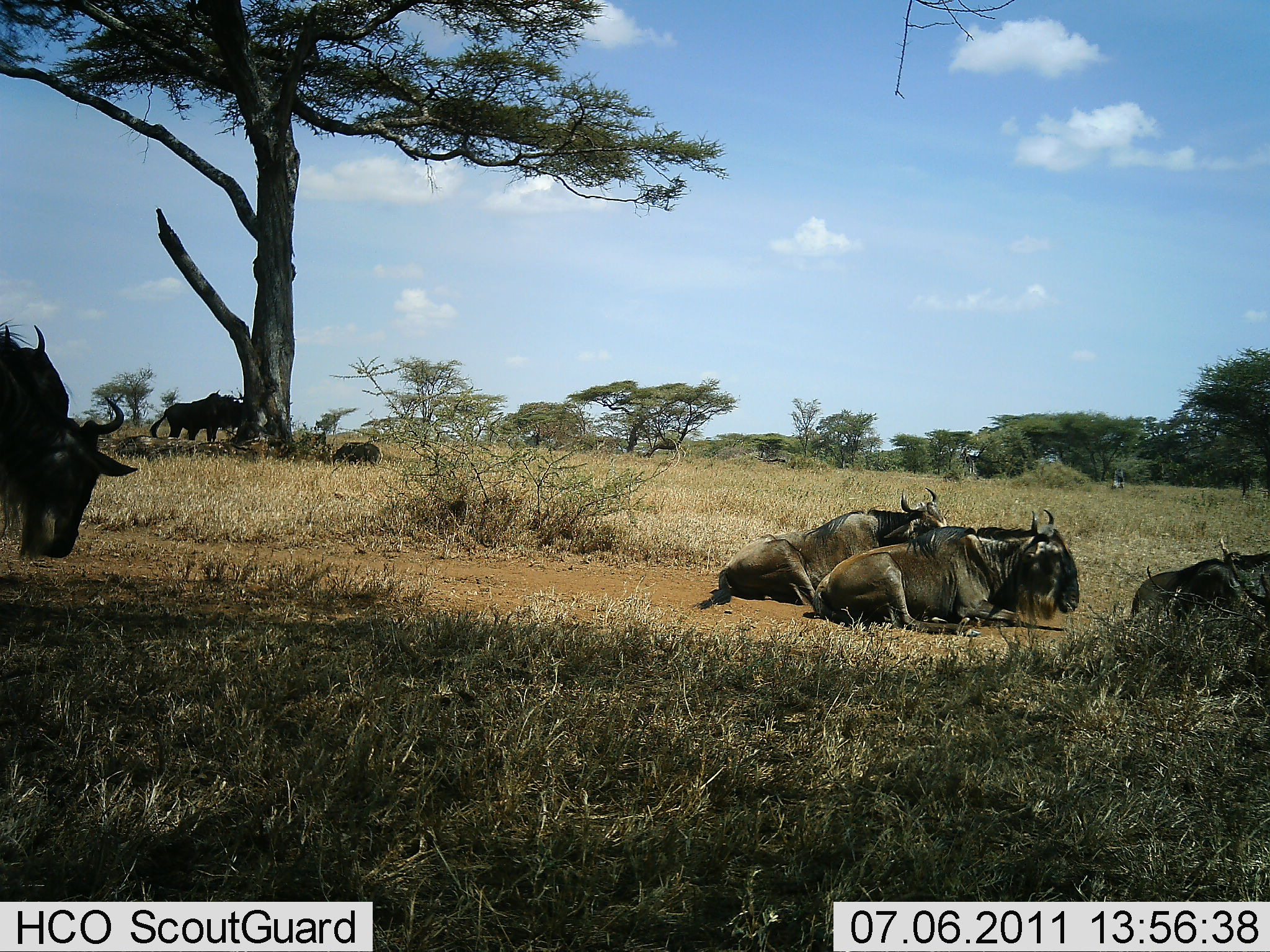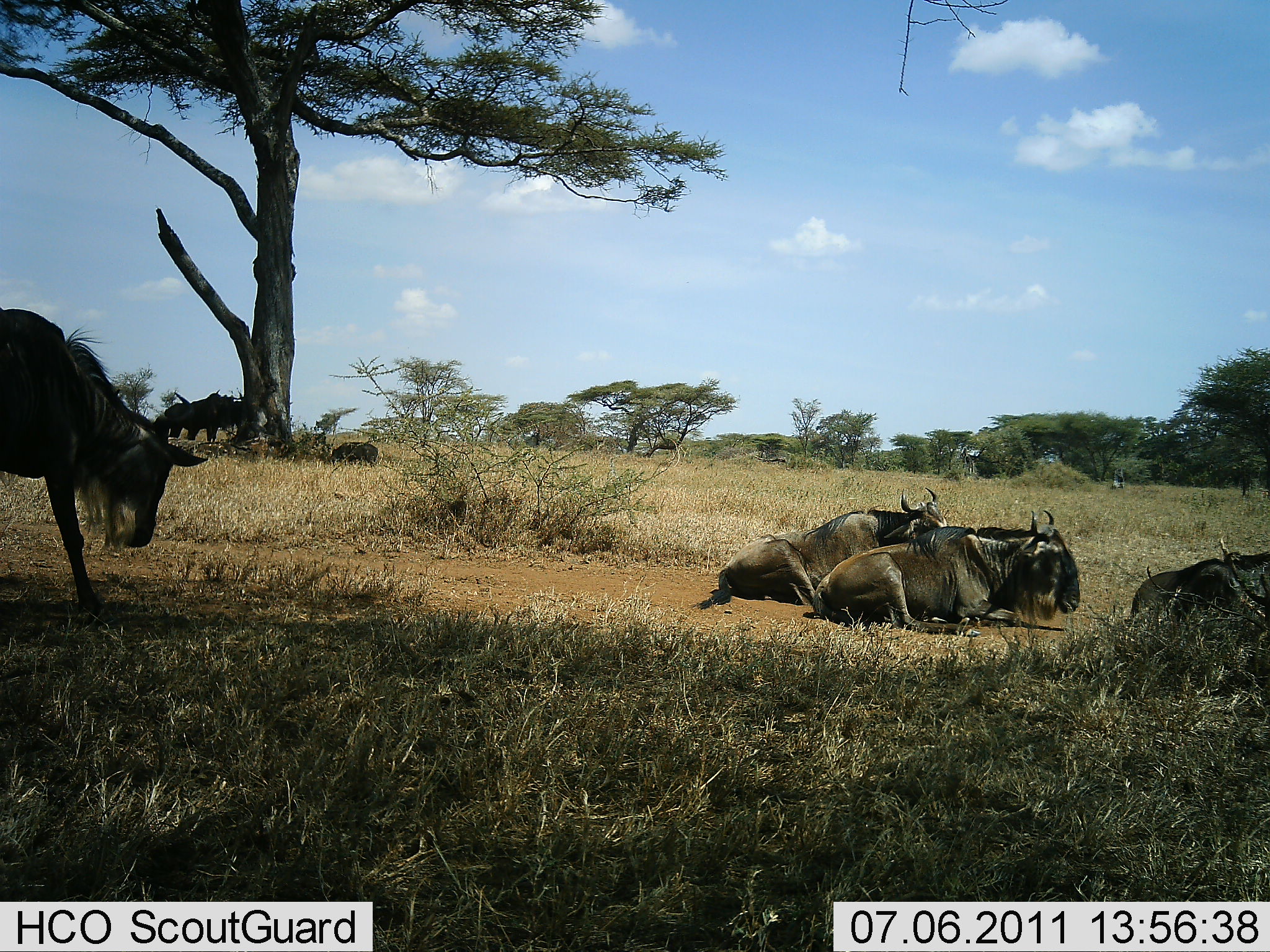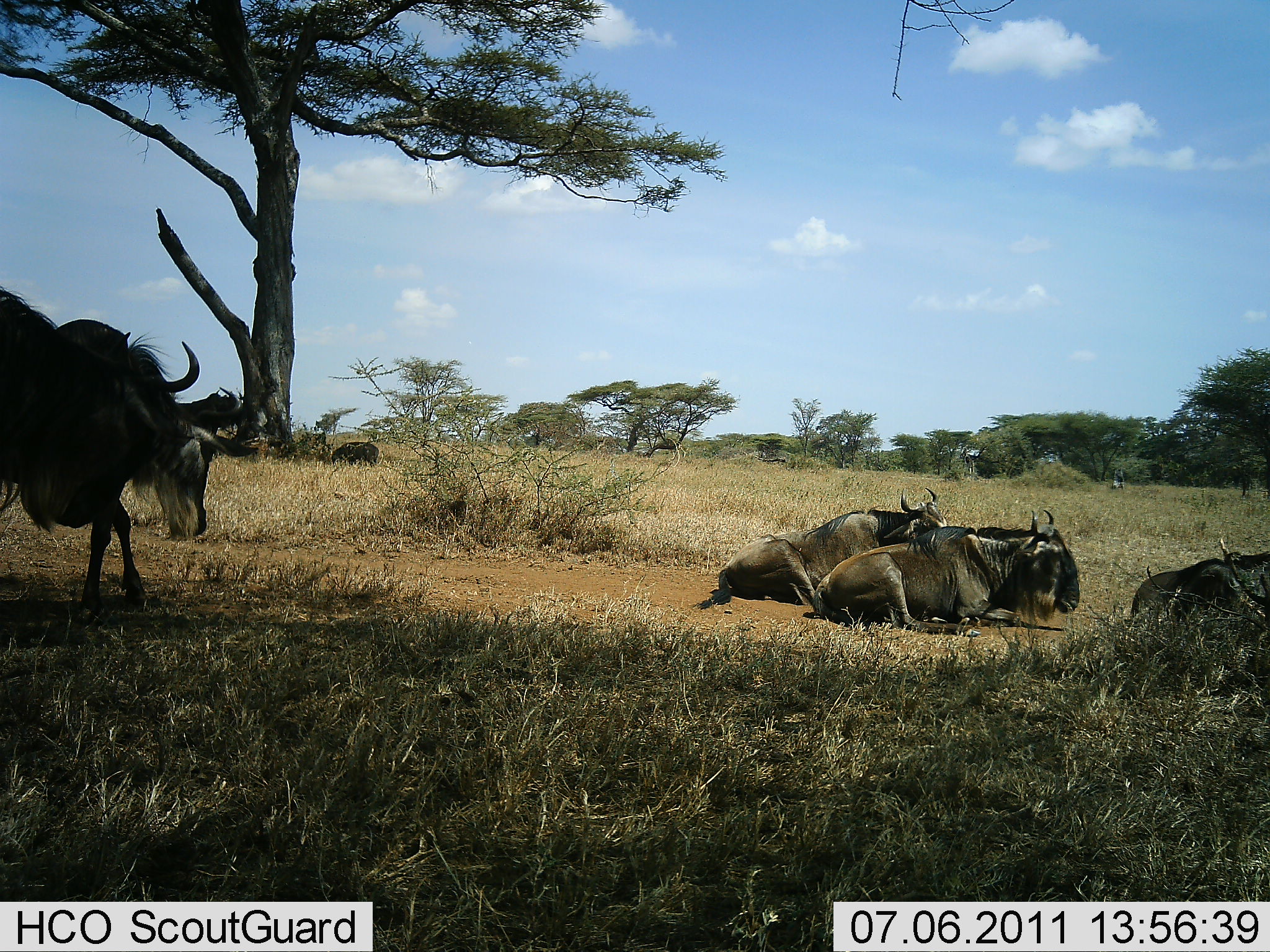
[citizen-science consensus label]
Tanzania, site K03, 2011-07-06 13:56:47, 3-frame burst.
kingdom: Animalia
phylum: Chordata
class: Mammalia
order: Artiodactyla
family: Bovidae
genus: Connochaetes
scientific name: Connochaetes taurinus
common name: blue wildebeest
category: wildebeest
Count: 7.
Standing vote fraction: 33%.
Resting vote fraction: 100%.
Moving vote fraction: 33%.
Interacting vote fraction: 0%.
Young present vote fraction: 17%.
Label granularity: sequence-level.